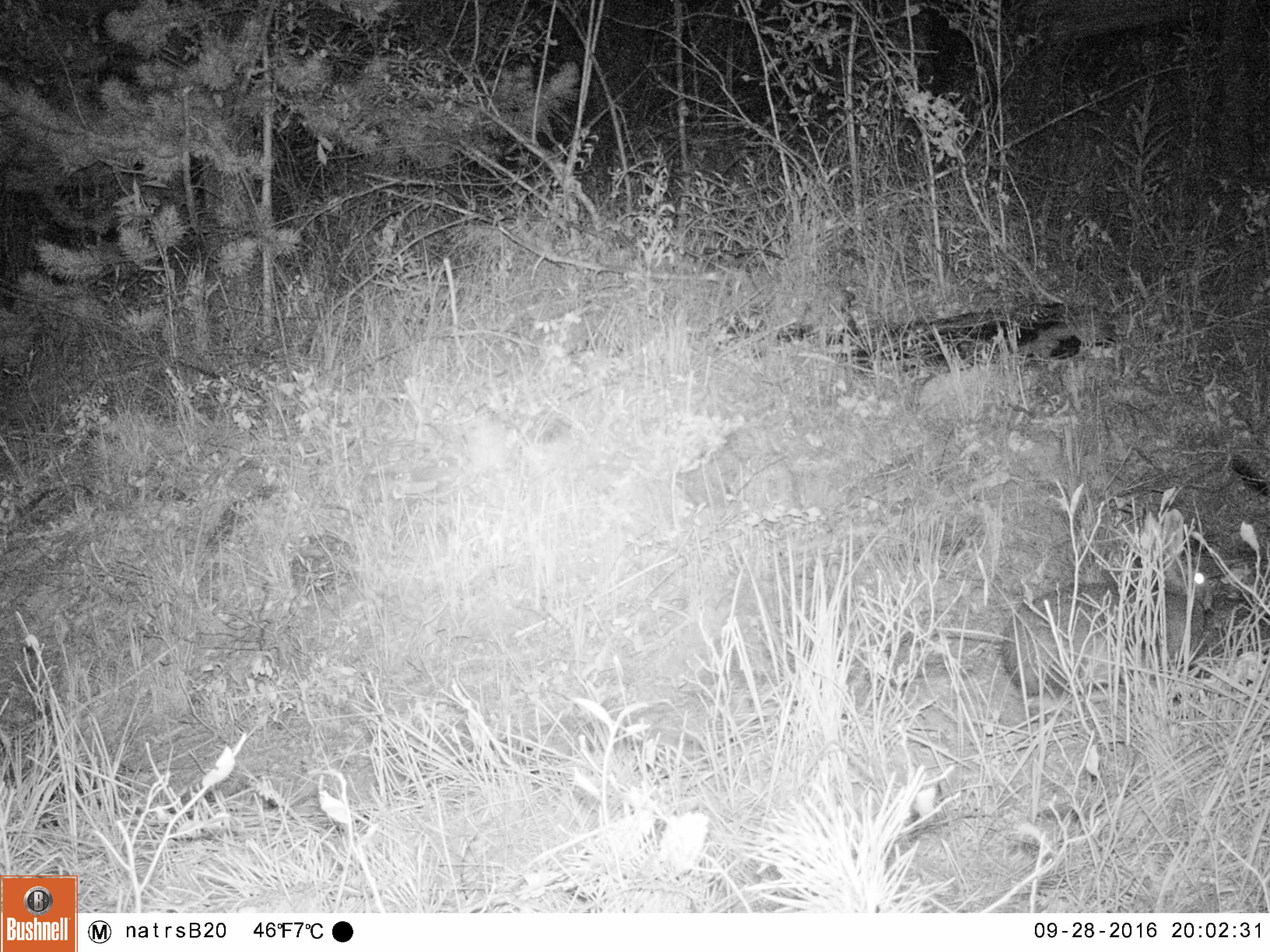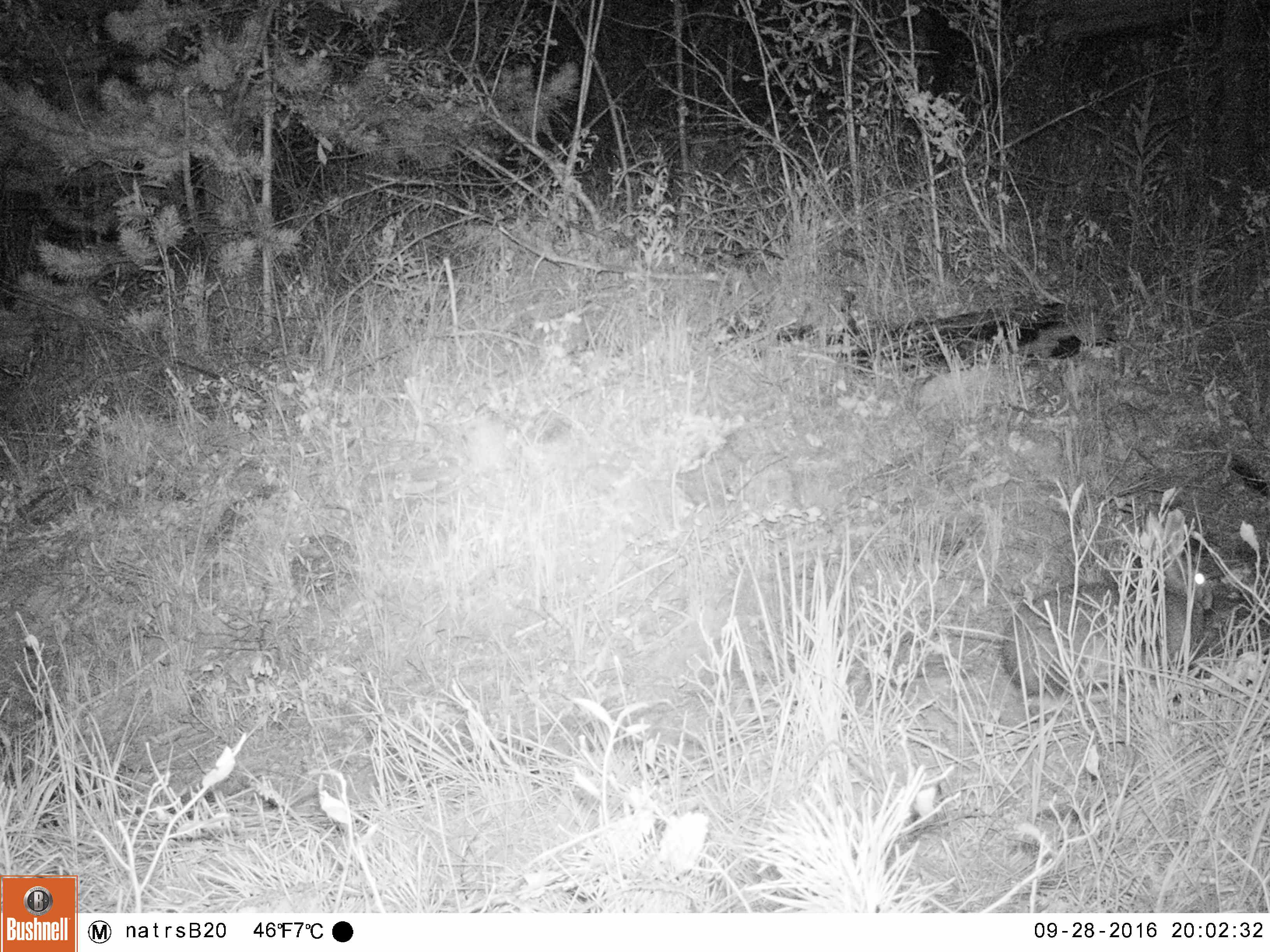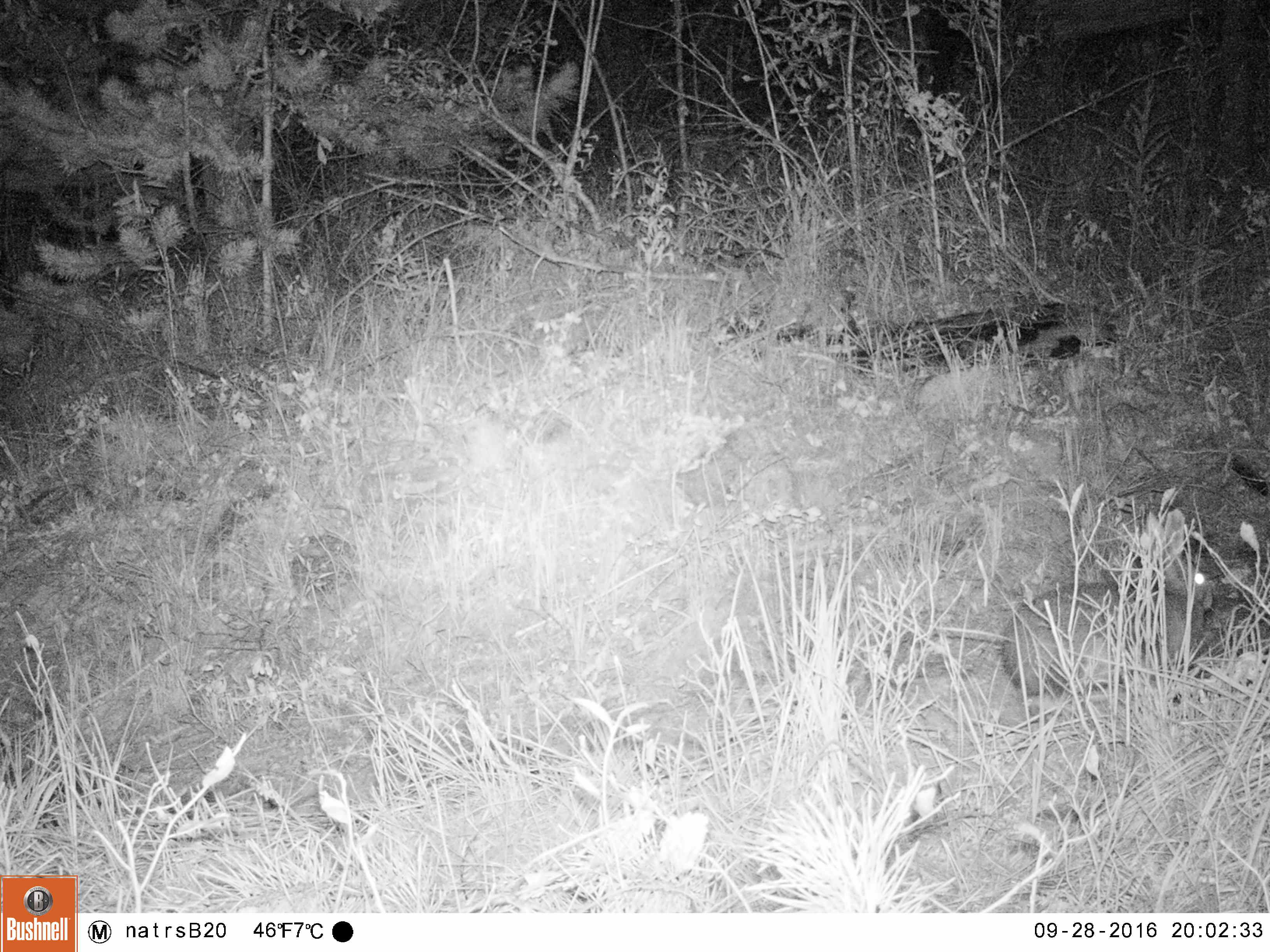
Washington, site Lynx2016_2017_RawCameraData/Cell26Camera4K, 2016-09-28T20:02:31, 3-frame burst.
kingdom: Animalia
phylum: Chordata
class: Mammalia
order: Lagomorpha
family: Leporidae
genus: Lepus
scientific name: Lepus americanus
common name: snowshoe hare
Lepus americanus (snowshoe hare). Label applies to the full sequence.